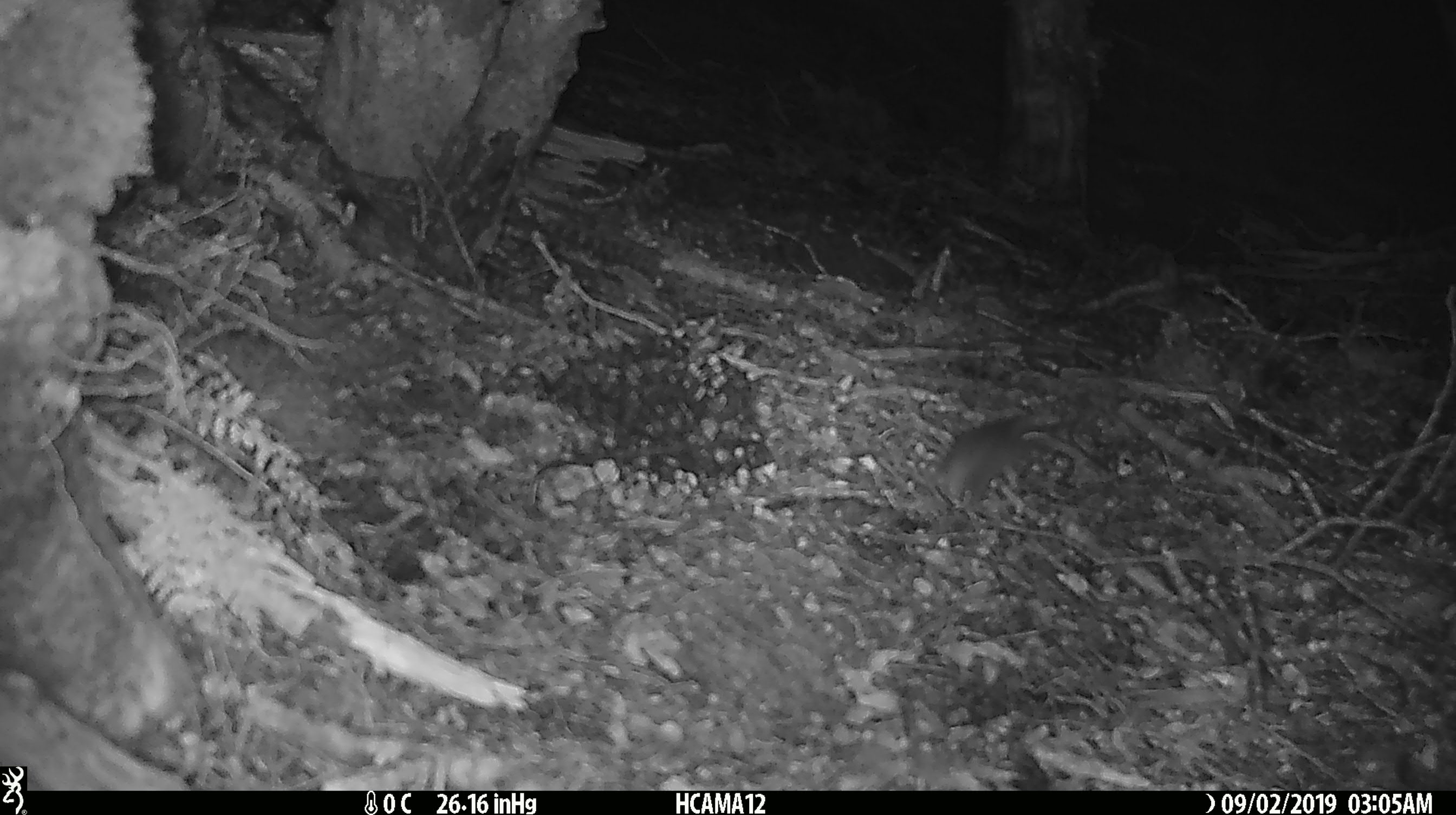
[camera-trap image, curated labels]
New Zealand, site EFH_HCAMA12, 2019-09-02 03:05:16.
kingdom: Animalia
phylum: Chordata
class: Mammalia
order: Rodentia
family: Muridae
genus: Mus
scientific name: Mus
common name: mouse